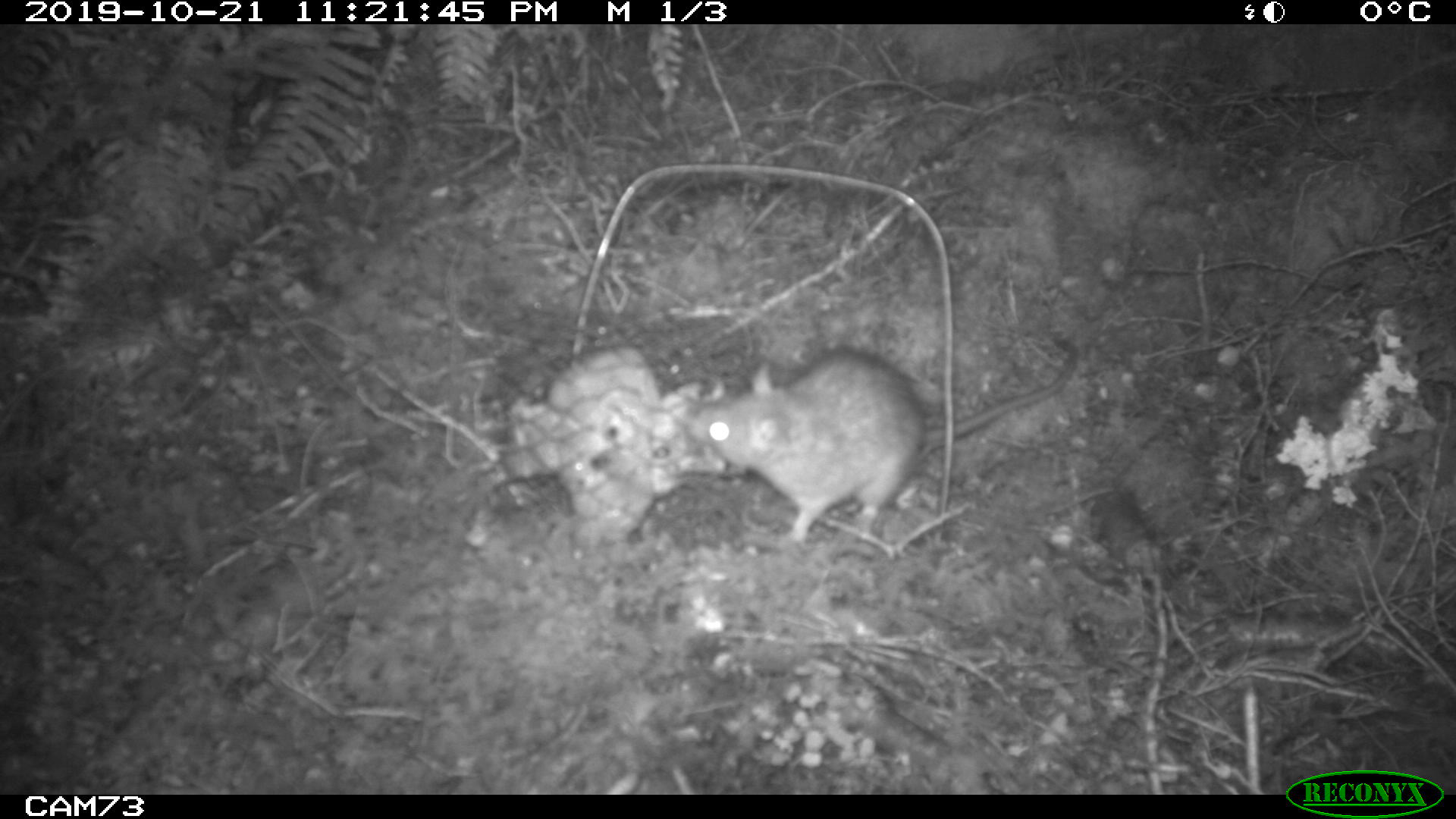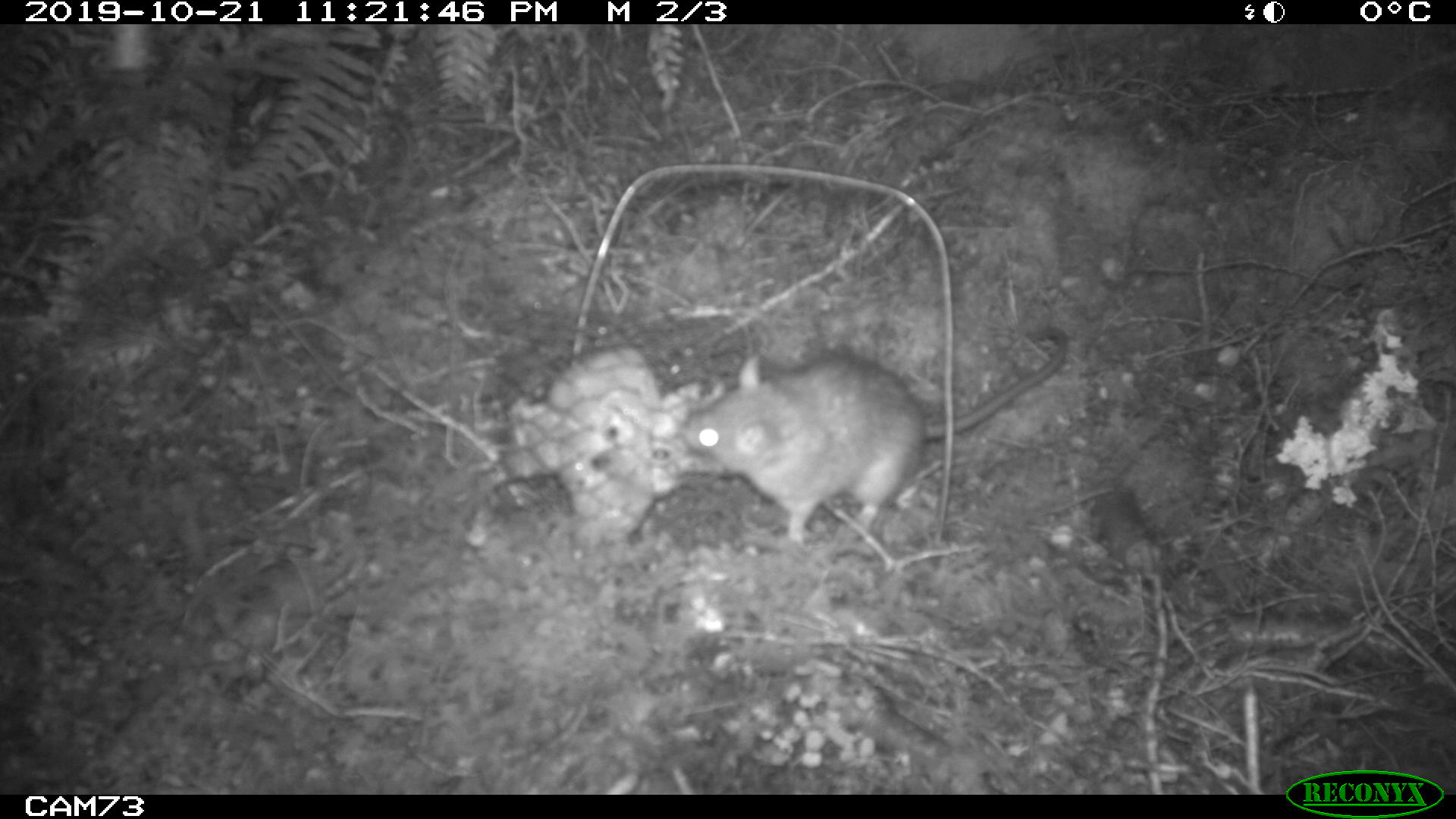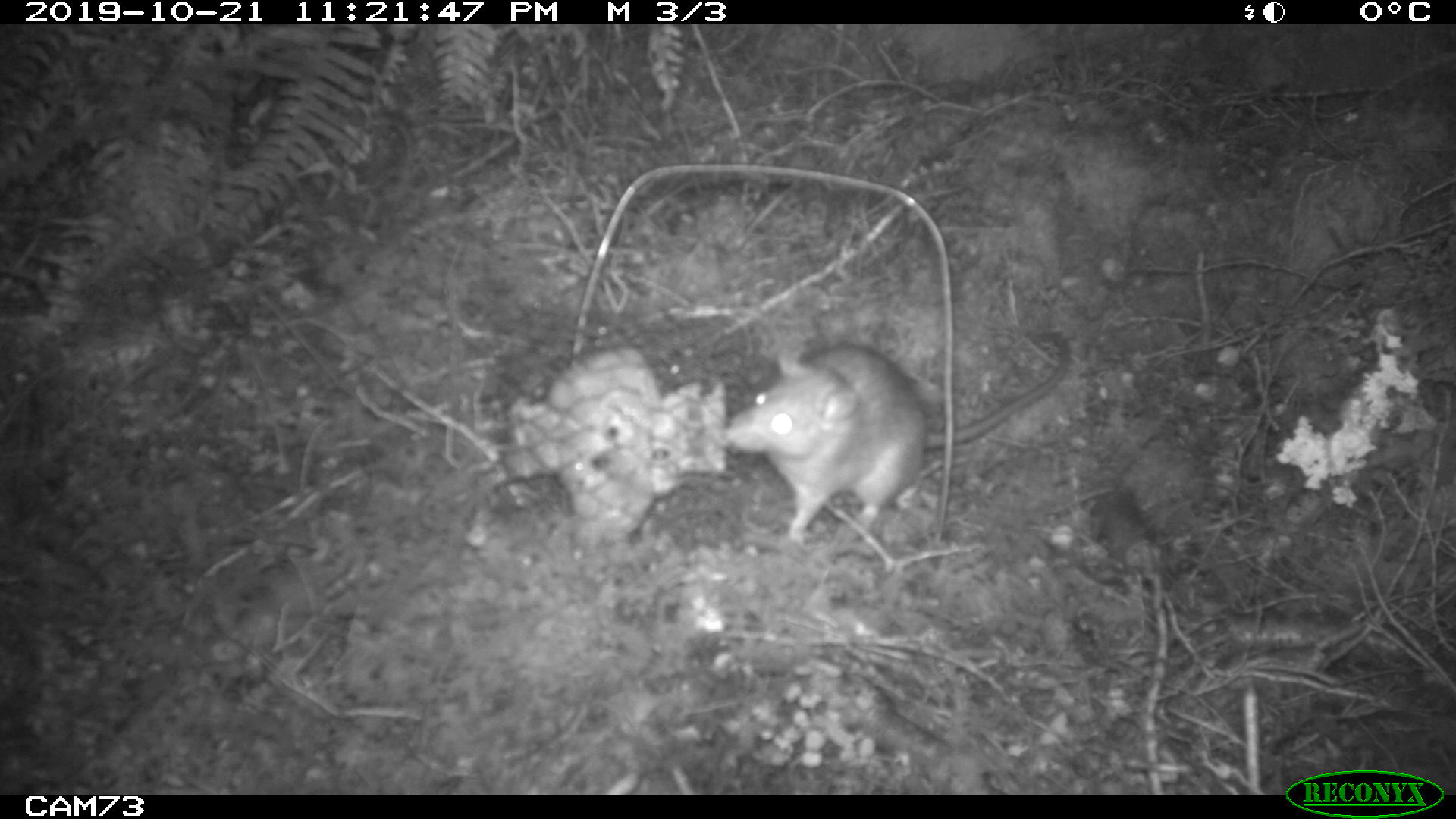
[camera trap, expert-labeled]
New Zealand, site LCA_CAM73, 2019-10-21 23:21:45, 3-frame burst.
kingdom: Animalia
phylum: Chordata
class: Mammalia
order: Rodentia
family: Muridae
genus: Rattus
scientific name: Rattus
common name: rat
Rat (Rattus).